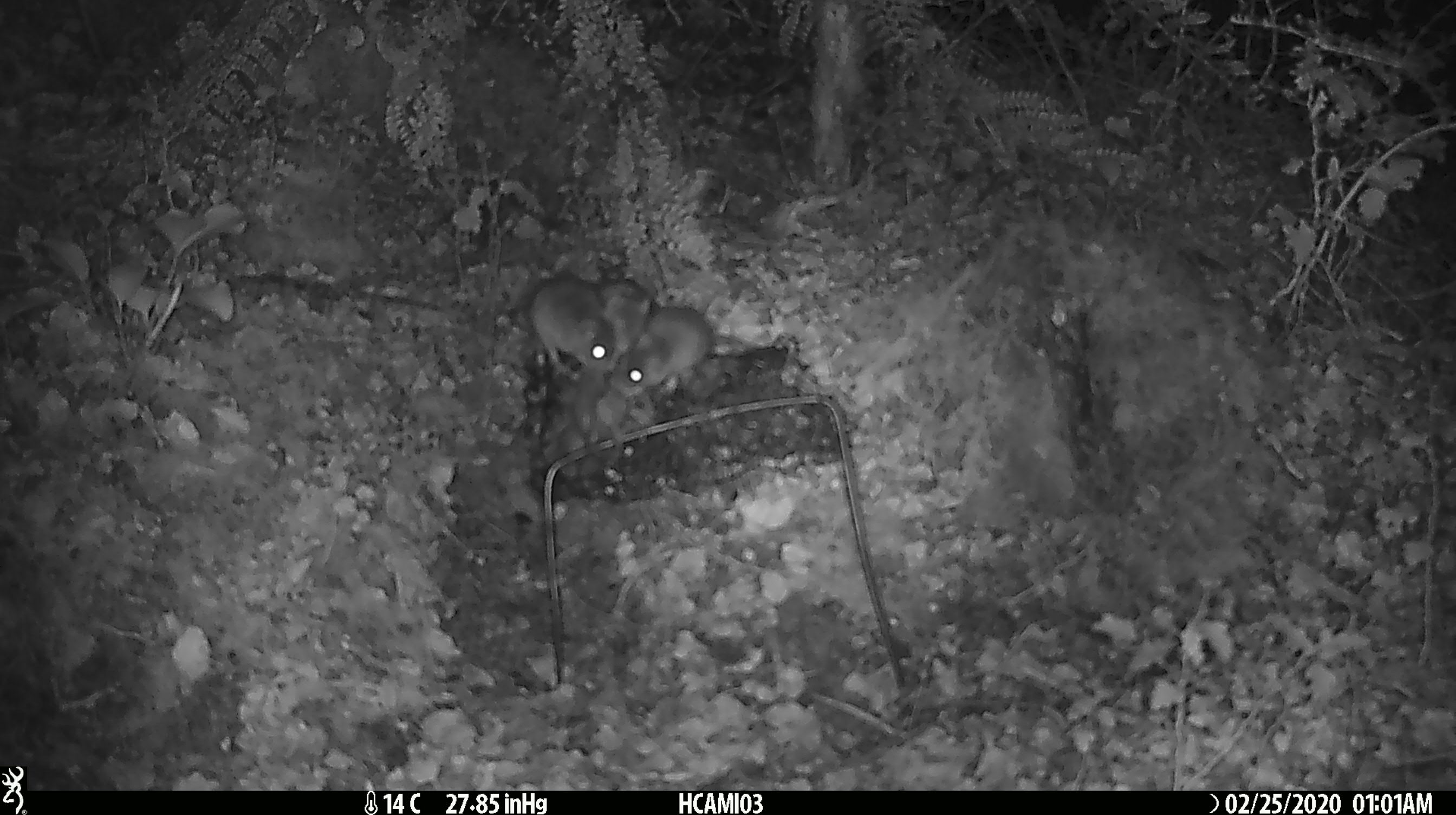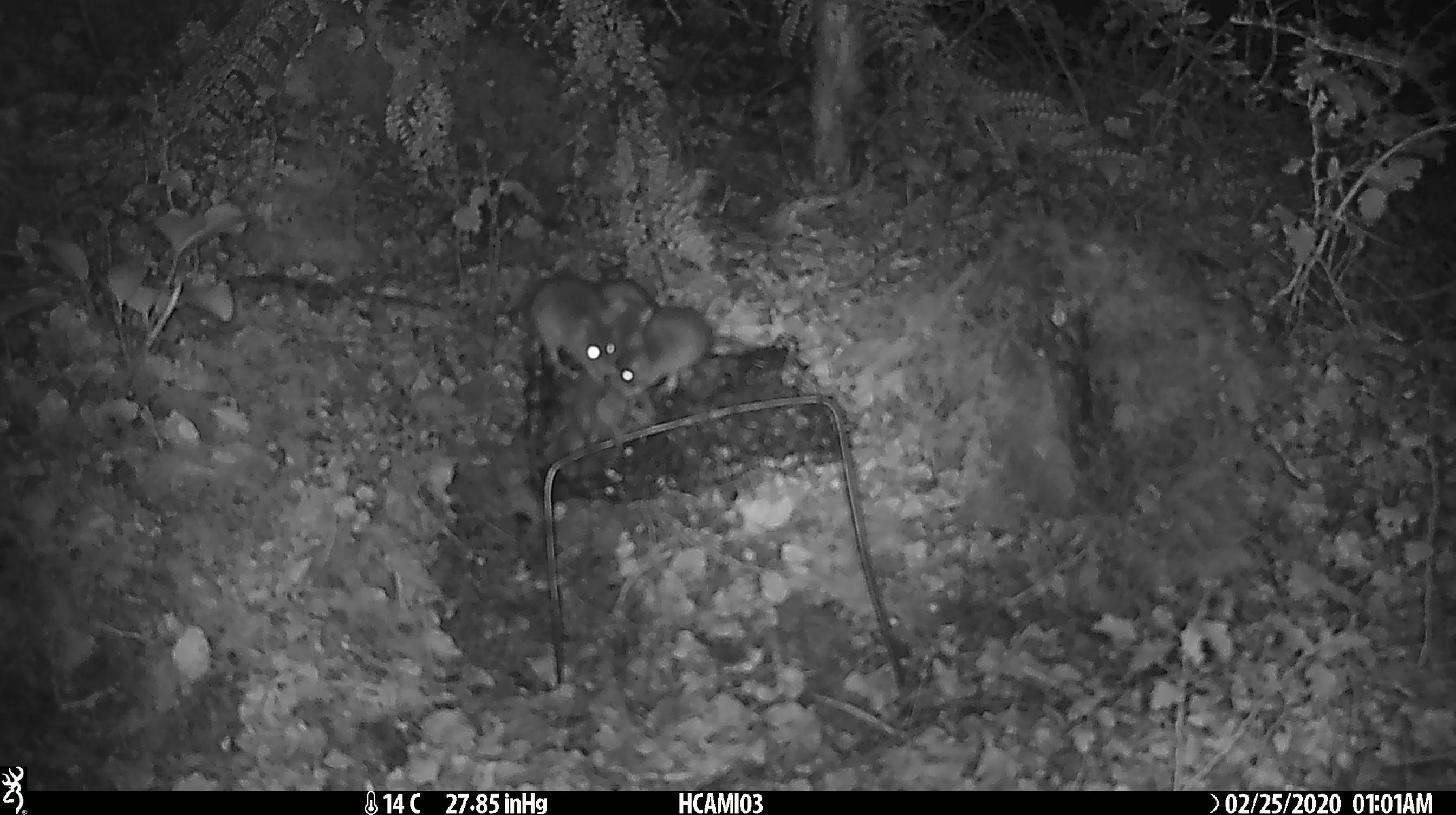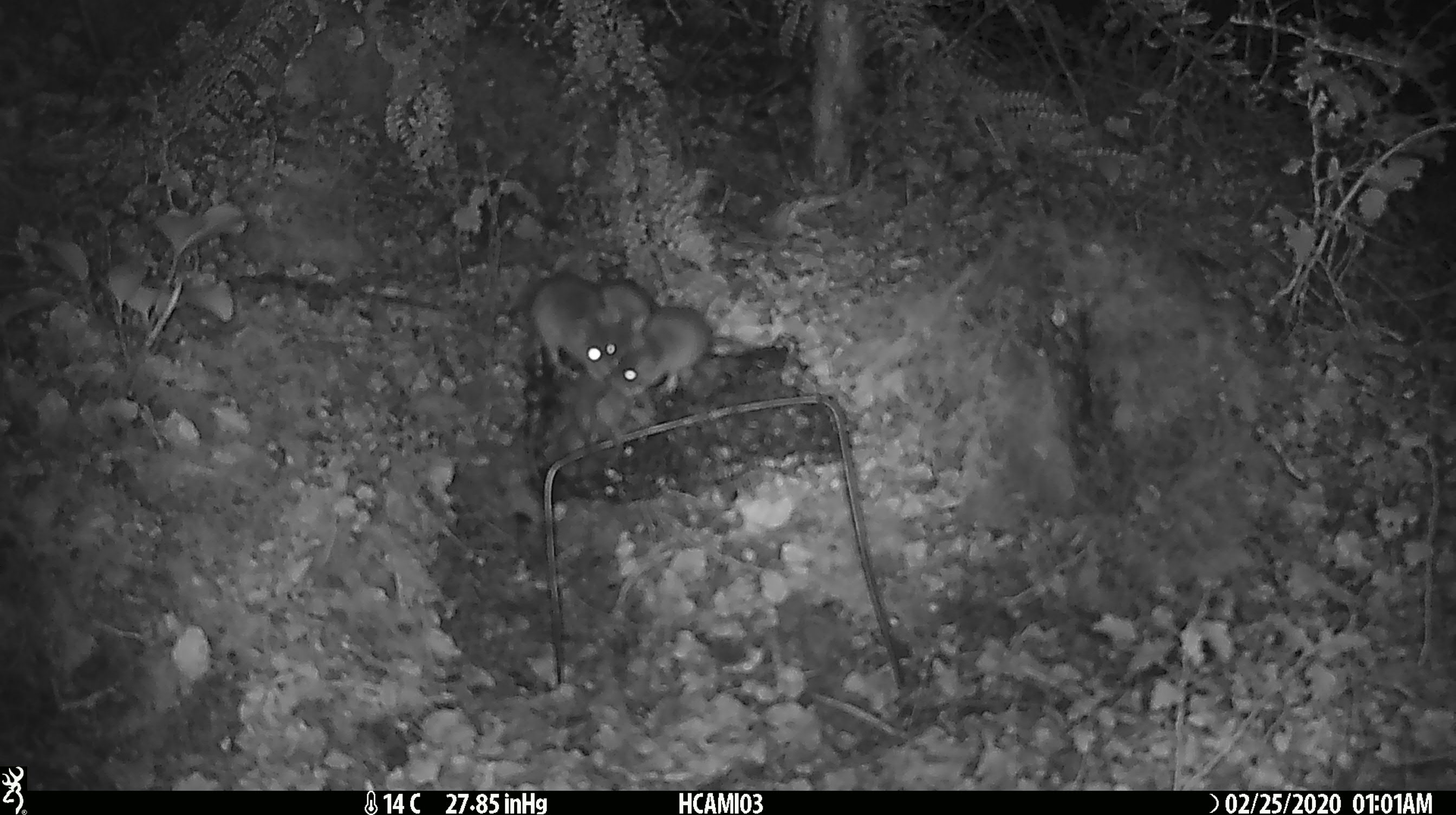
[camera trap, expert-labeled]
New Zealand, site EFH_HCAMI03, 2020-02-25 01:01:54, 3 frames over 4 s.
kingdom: Animalia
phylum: Chordata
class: Mammalia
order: Rodentia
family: Muridae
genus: Mus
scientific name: Mus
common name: mouse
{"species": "mouse (Mus)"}